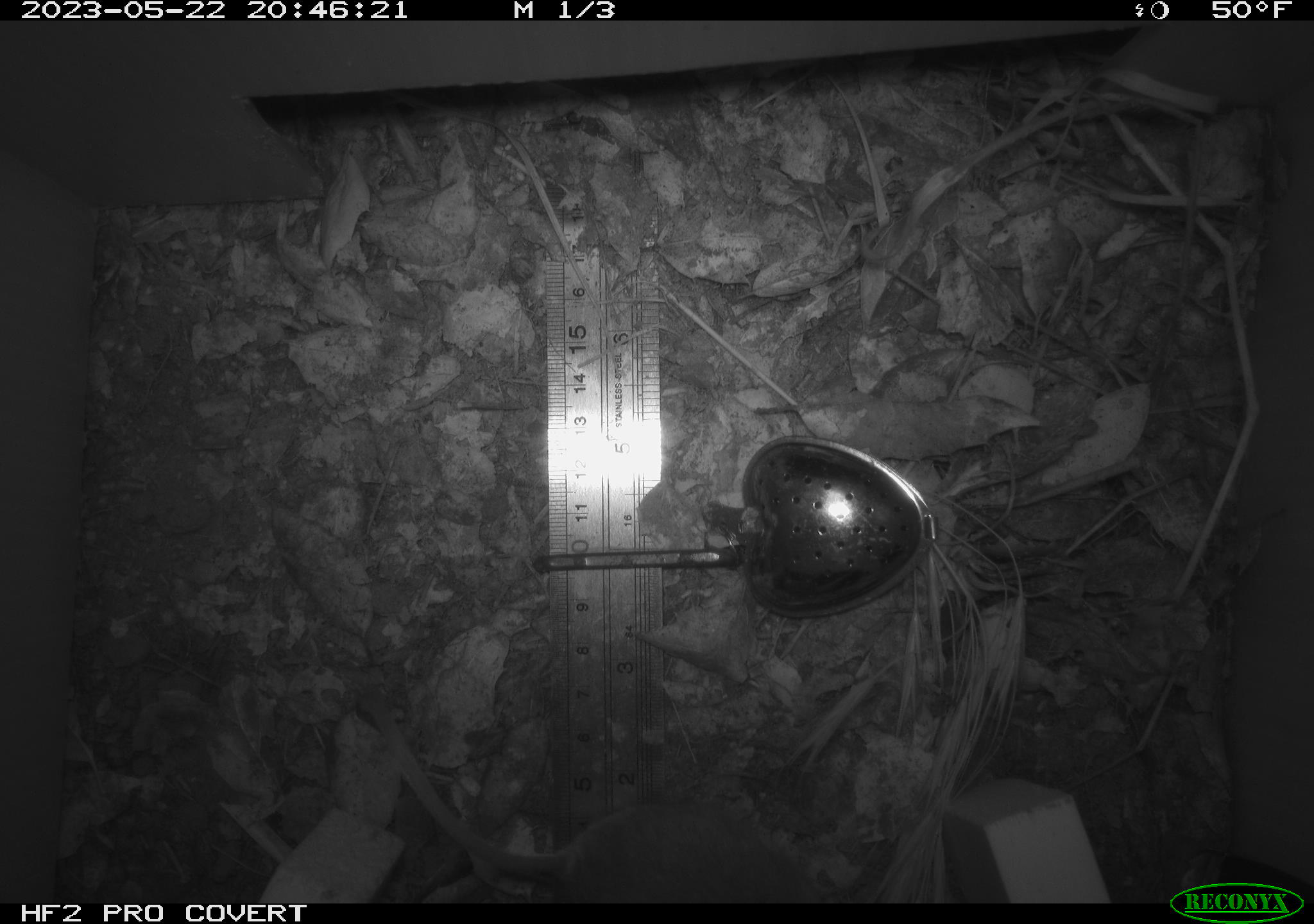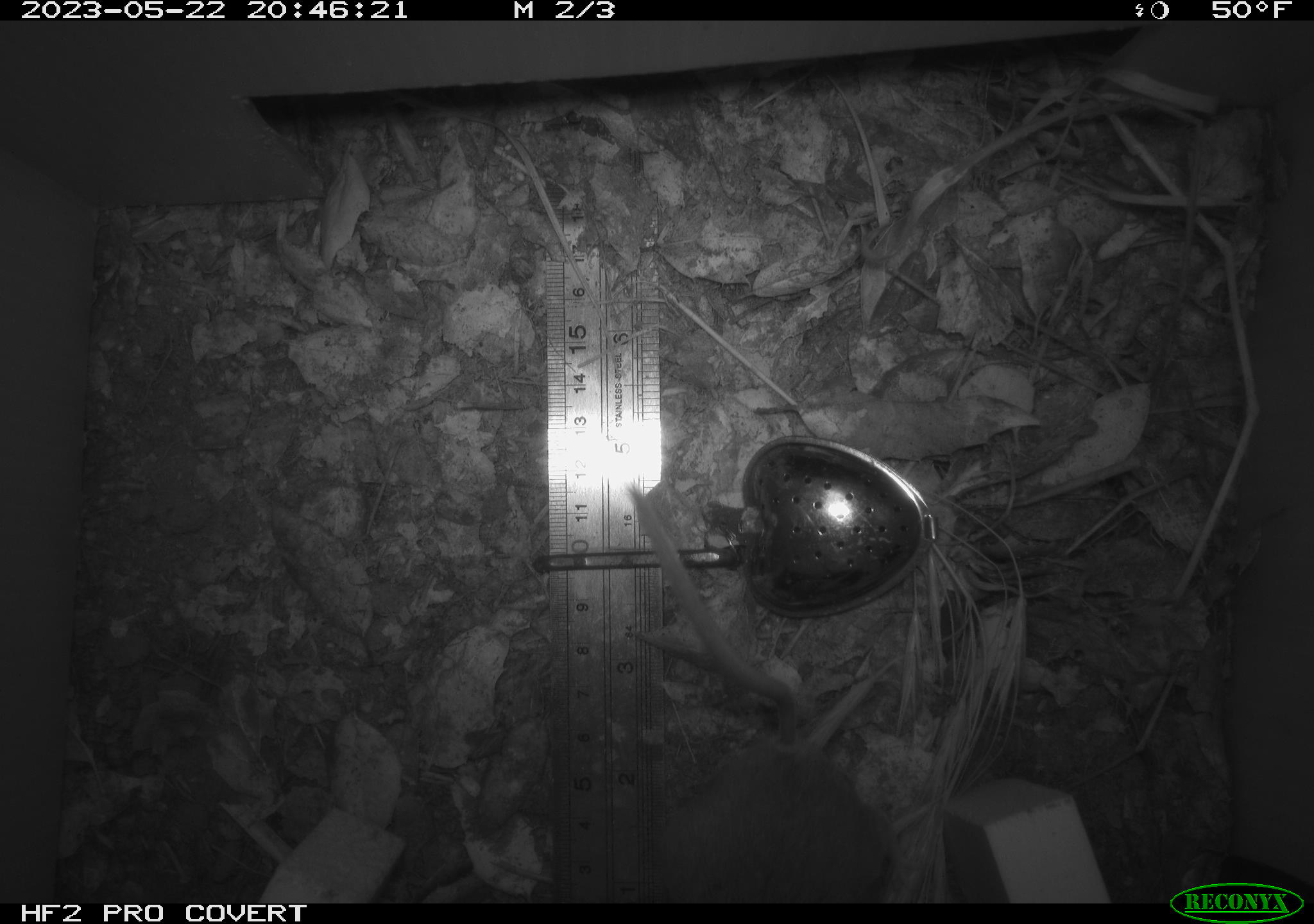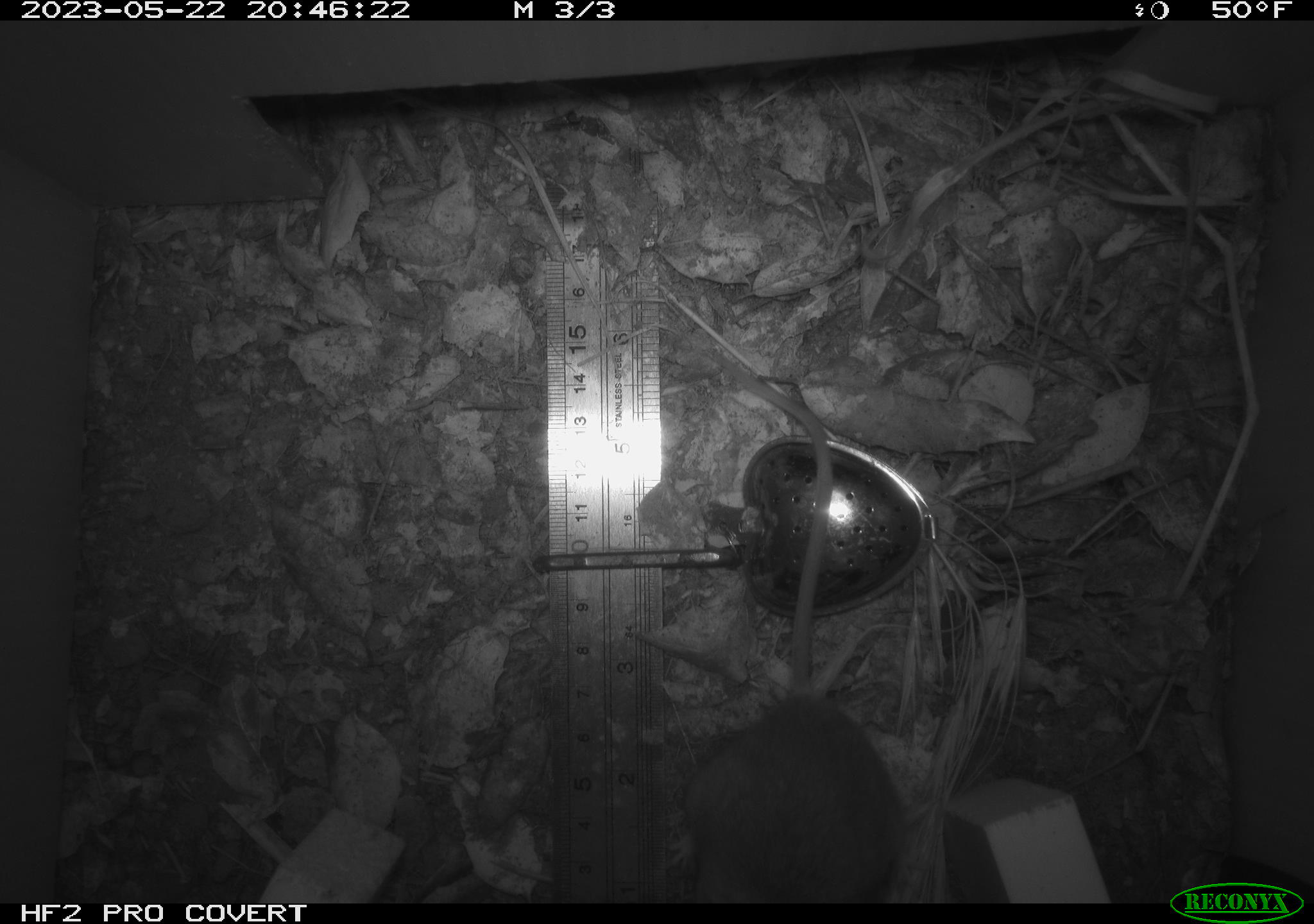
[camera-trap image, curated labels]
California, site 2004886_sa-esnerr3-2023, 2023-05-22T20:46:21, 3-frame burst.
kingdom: Animalia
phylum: Chordata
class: Mammalia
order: Rodentia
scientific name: Rodentia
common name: mouse species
Mouse species (Rodentia).